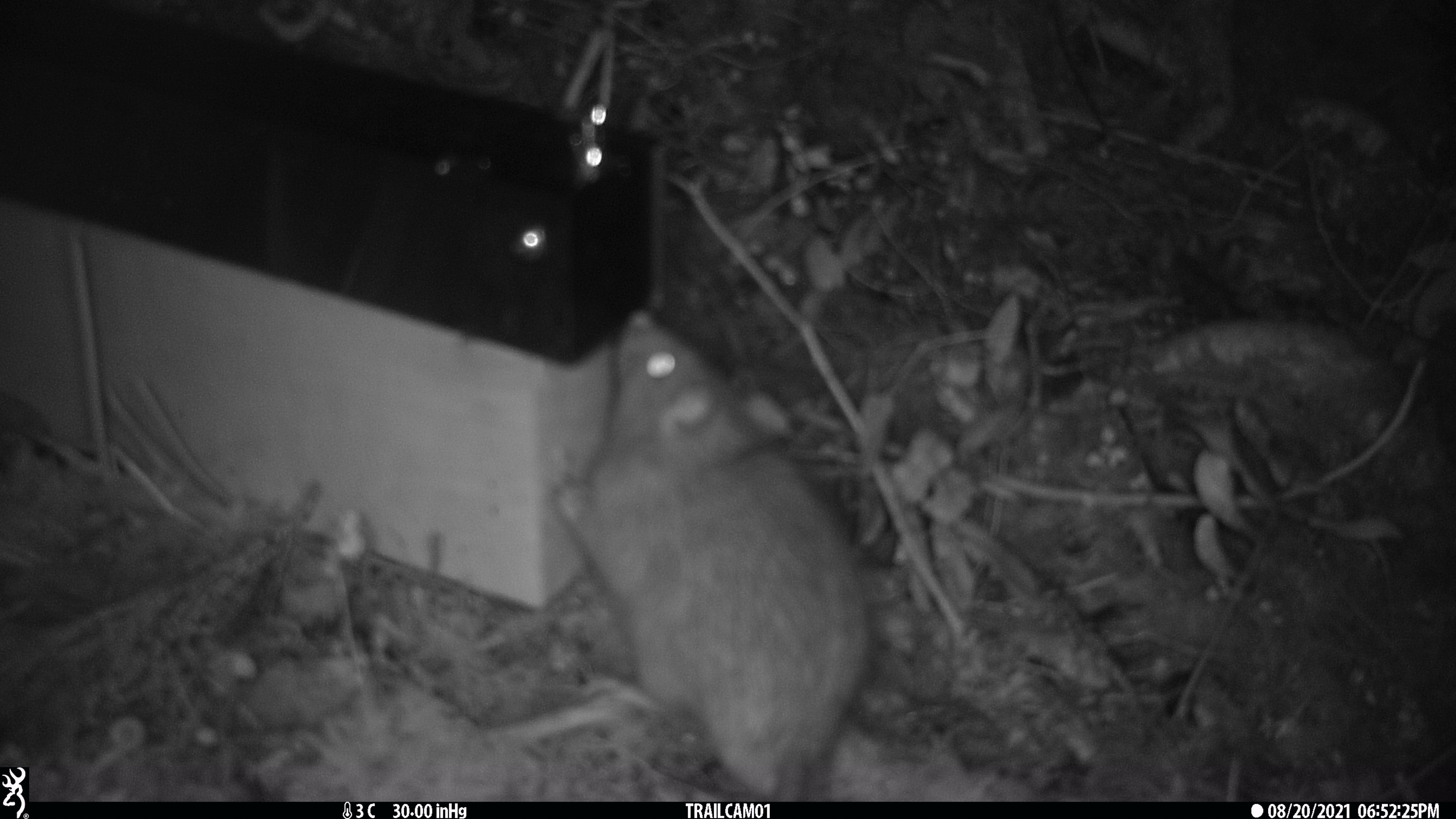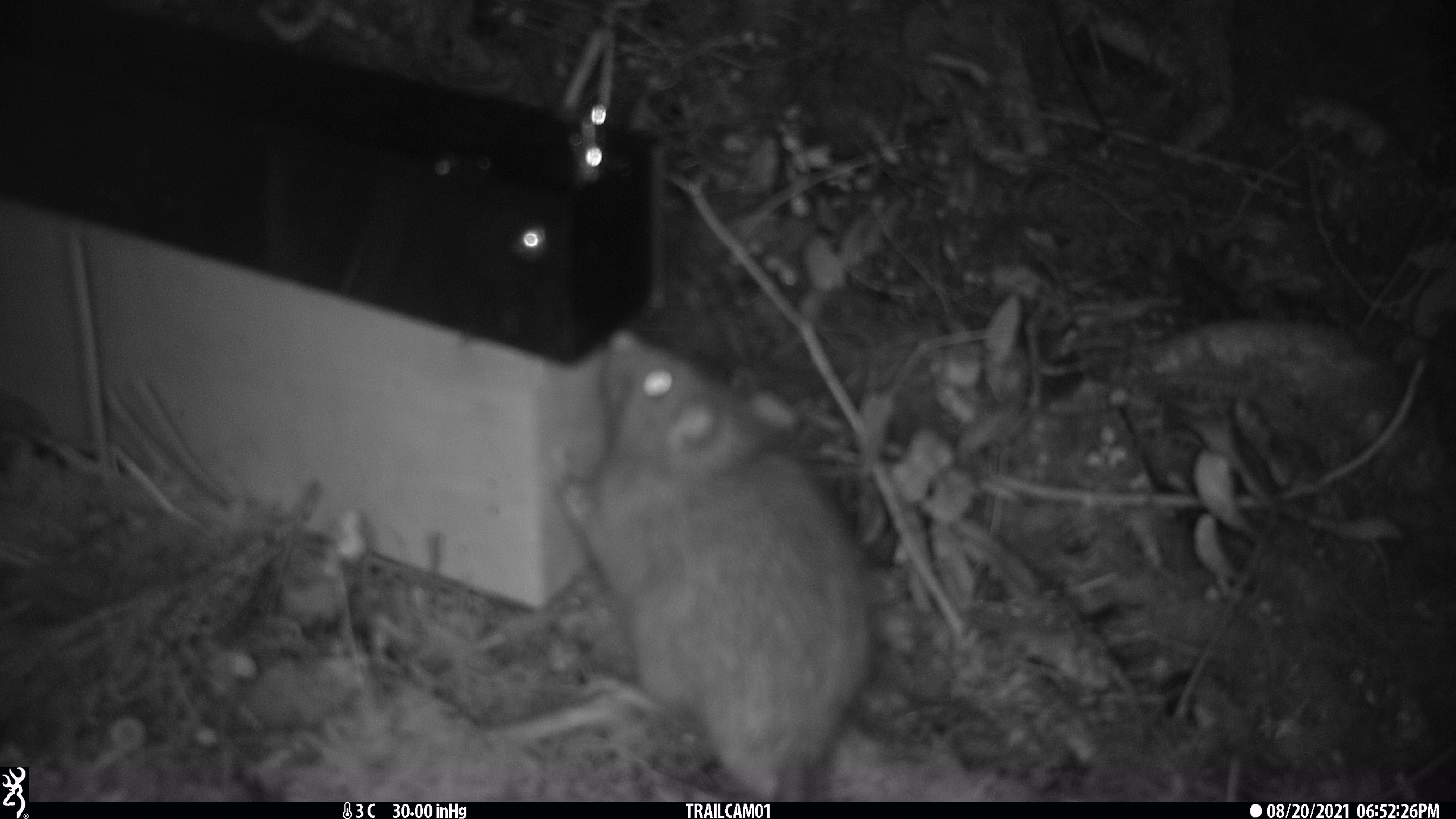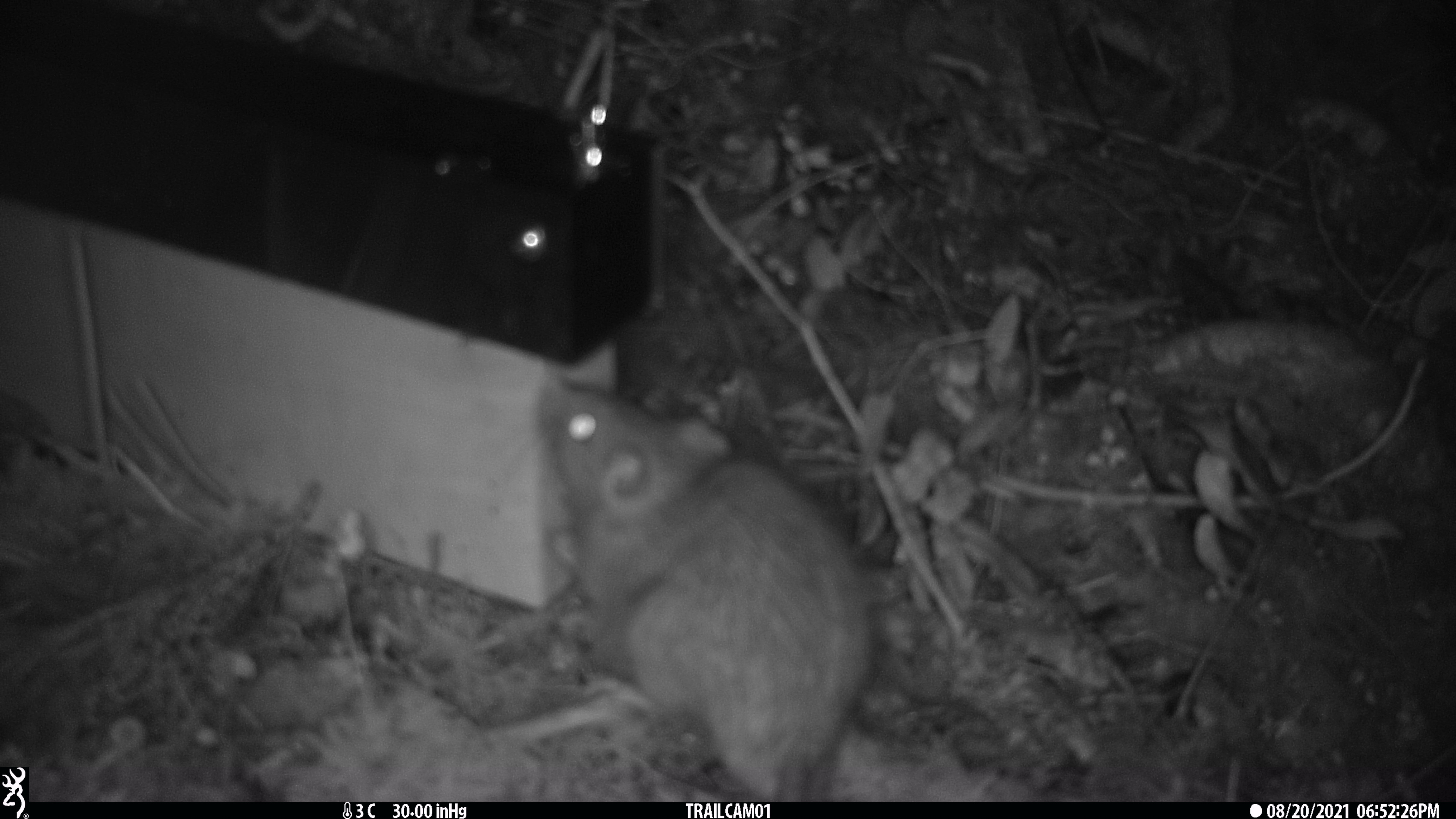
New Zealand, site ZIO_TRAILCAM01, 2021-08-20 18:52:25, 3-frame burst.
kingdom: Animalia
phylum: Chordata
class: Mammalia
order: Rodentia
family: Muridae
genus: Rattus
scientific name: Rattus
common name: rat